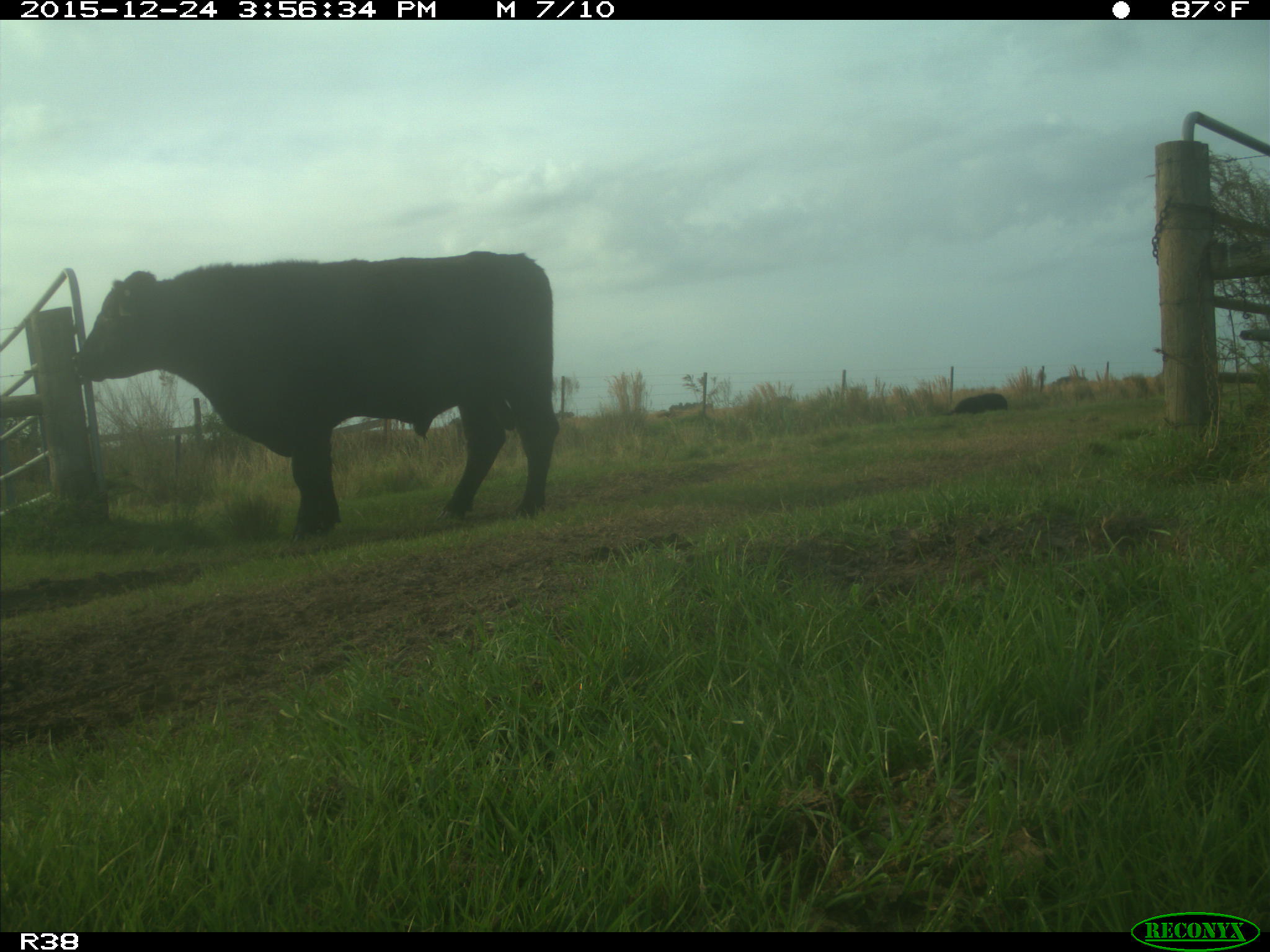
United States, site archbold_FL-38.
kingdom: Animalia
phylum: Chordata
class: Mammalia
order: Artiodactyla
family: Bovidae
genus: Bos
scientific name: Bos taurus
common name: domestic cow